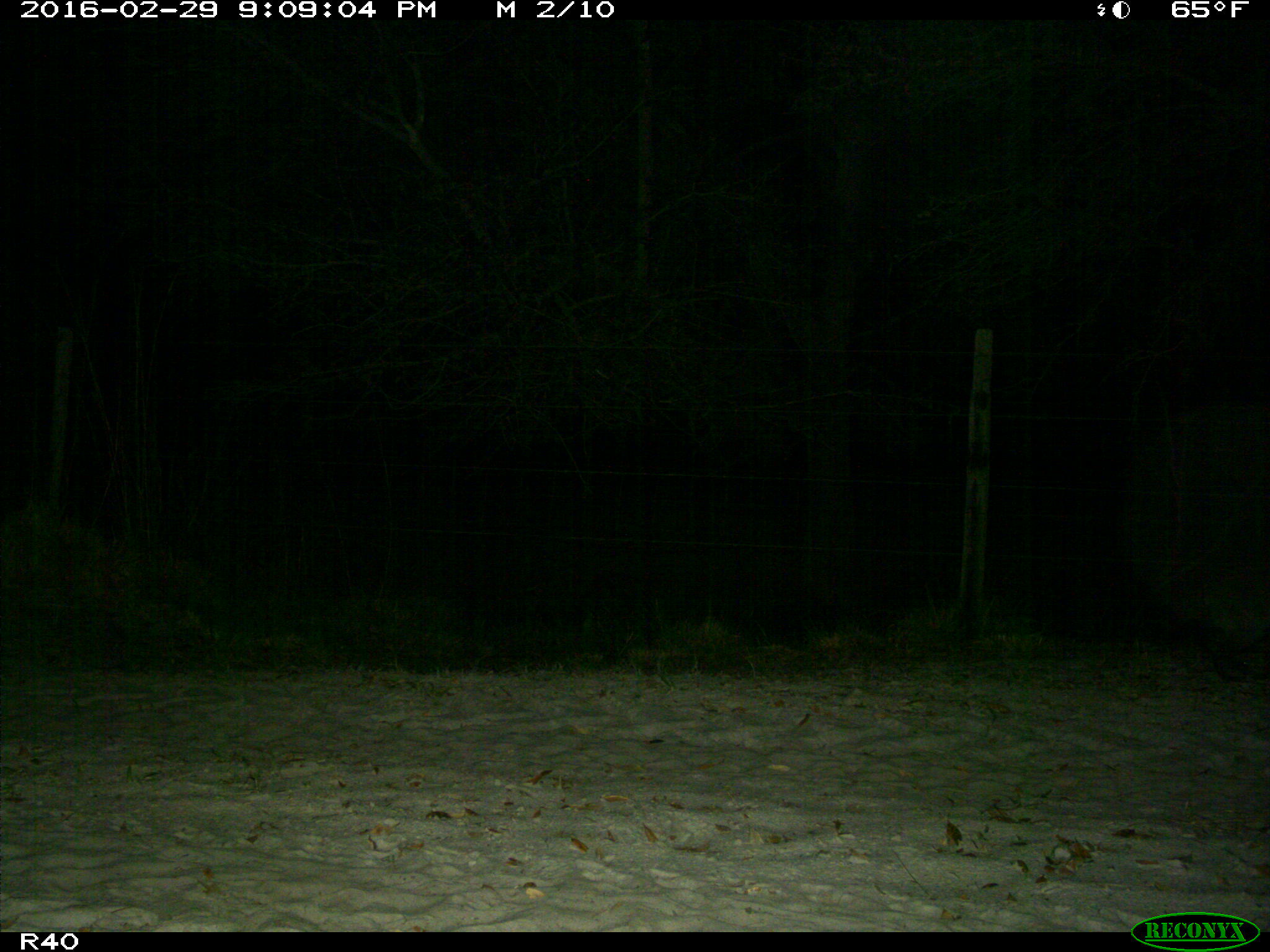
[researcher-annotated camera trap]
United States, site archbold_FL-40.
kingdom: Animalia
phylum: Chordata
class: Mammalia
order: Carnivora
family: Procyonidae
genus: Procyon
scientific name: Procyon lotor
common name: common raccoon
Procyon lotor (common raccoon).